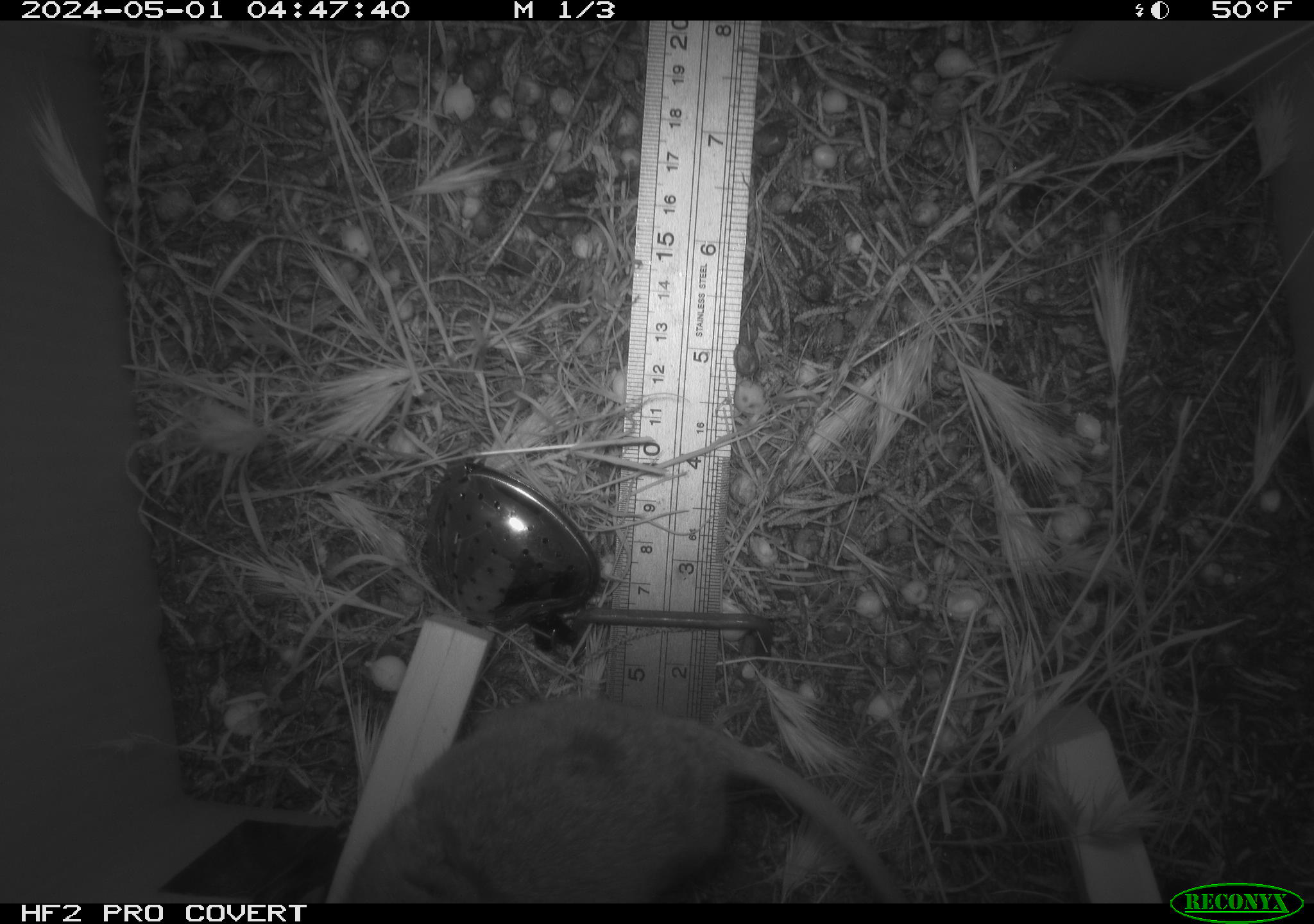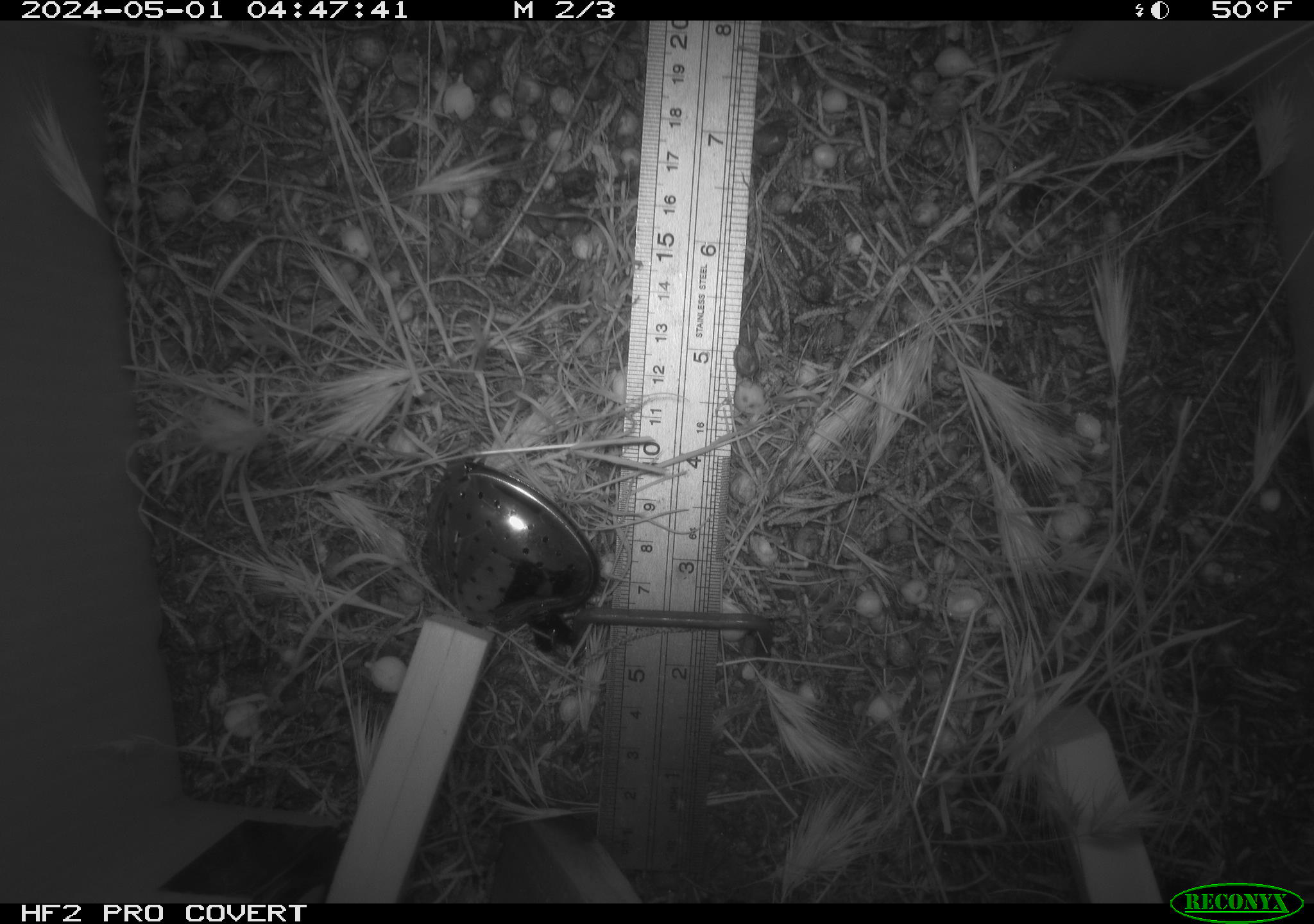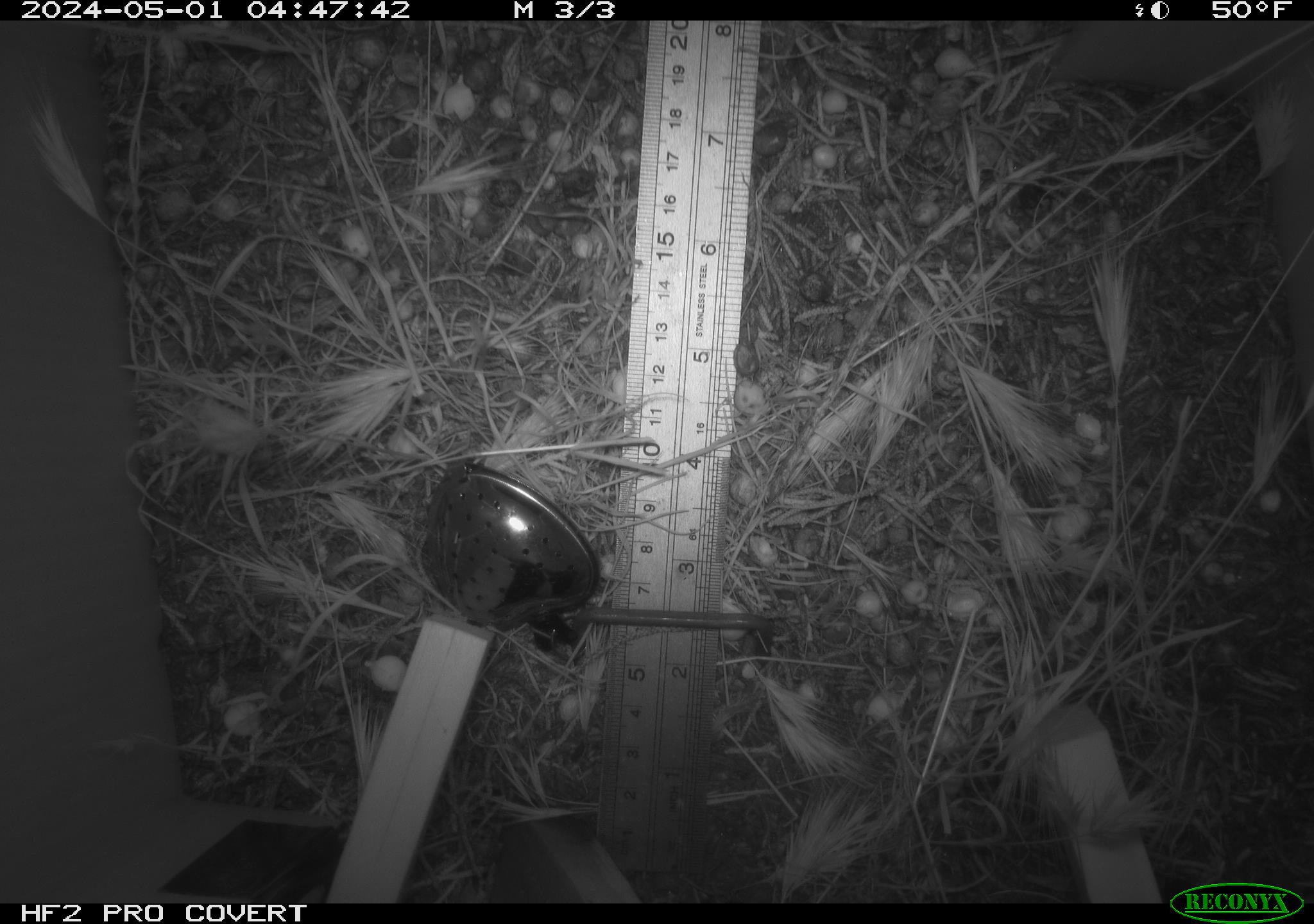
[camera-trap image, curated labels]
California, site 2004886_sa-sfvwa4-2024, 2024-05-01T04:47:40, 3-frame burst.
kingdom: Animalia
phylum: Chordata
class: Mammalia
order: Rodentia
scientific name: Rodentia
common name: mouse species